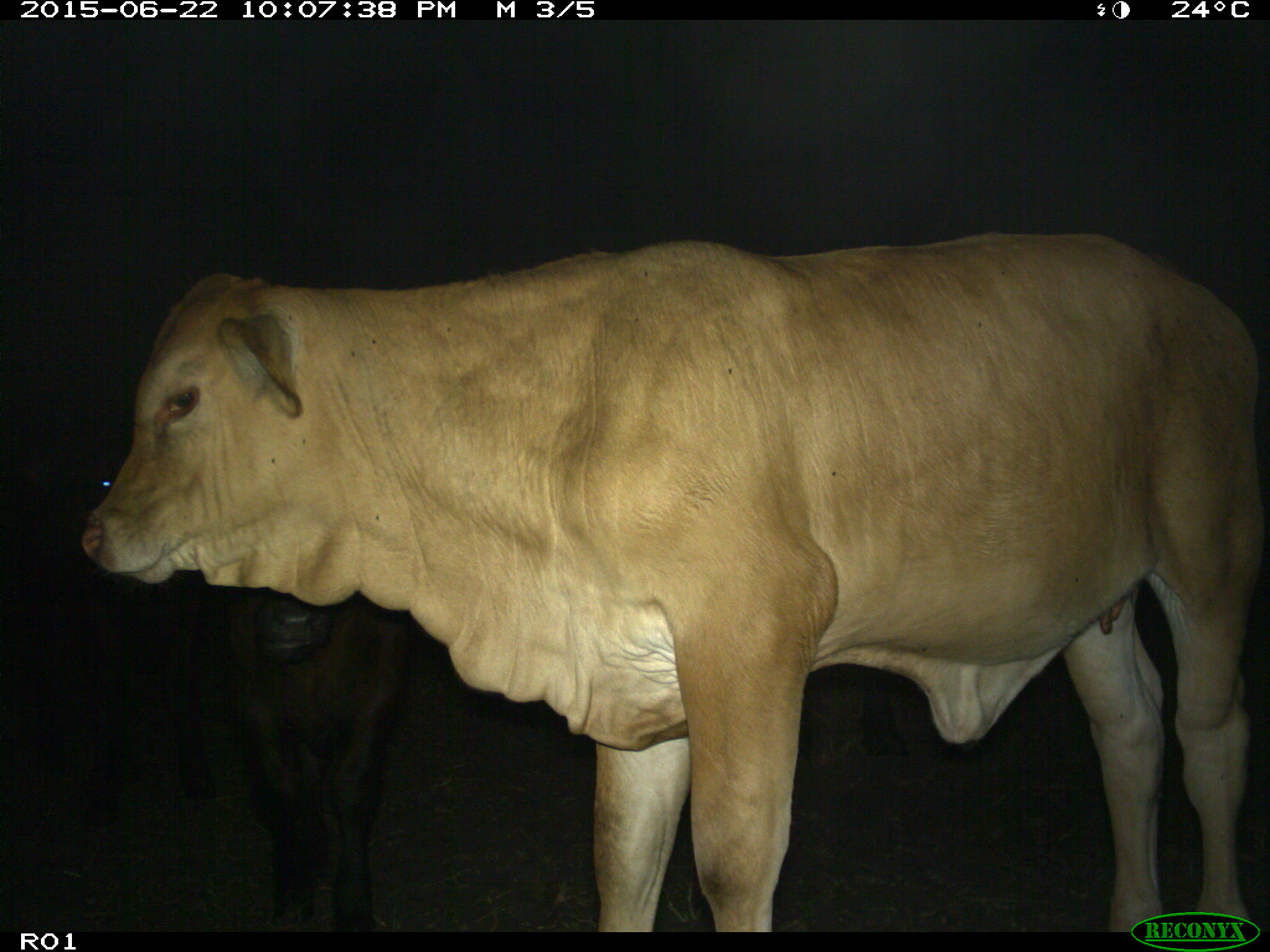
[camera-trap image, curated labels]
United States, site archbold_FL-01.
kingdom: Animalia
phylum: Chordata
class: Mammalia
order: Artiodactyla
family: Bovidae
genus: Bos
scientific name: Bos taurus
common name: domestic cow